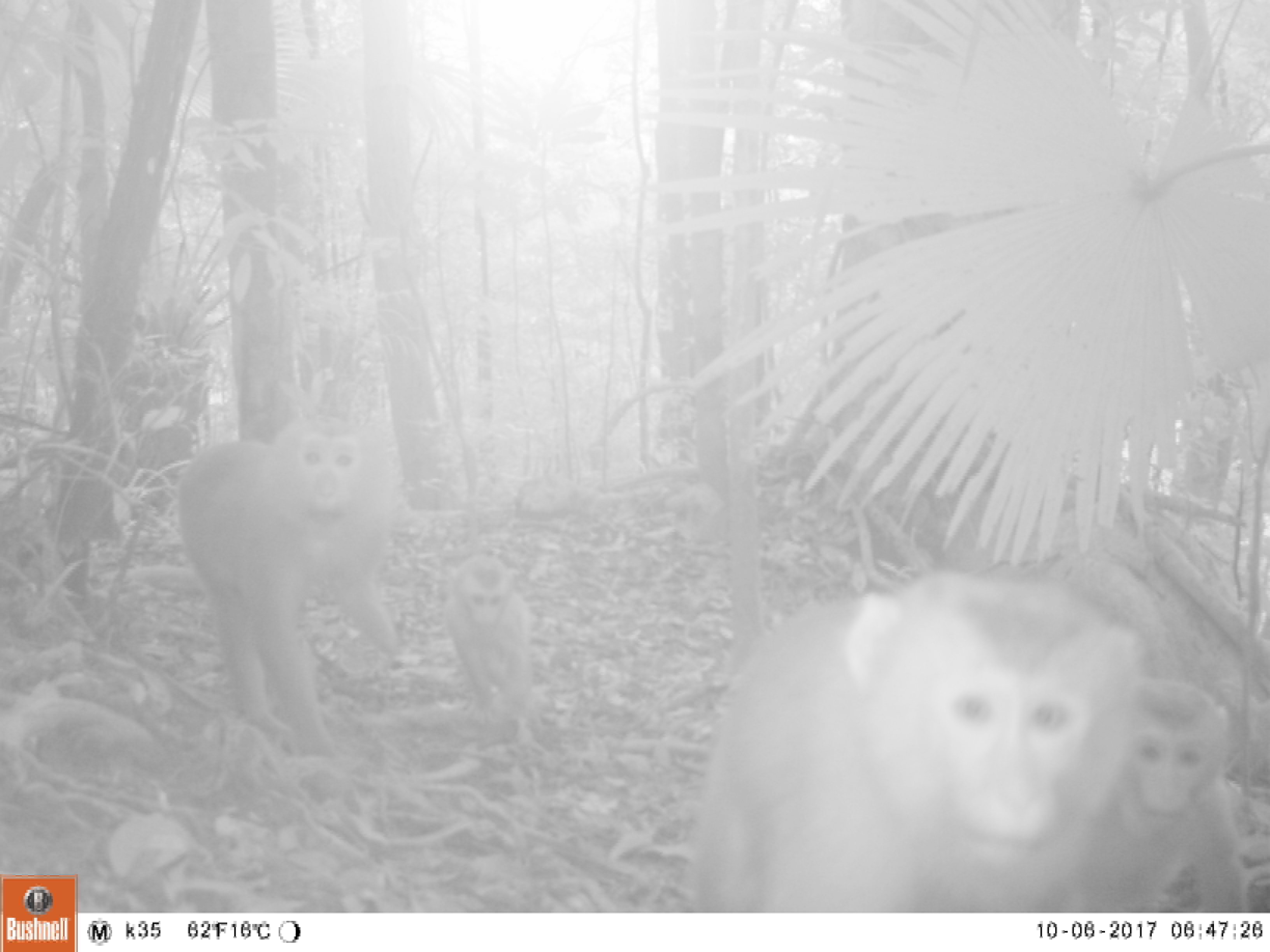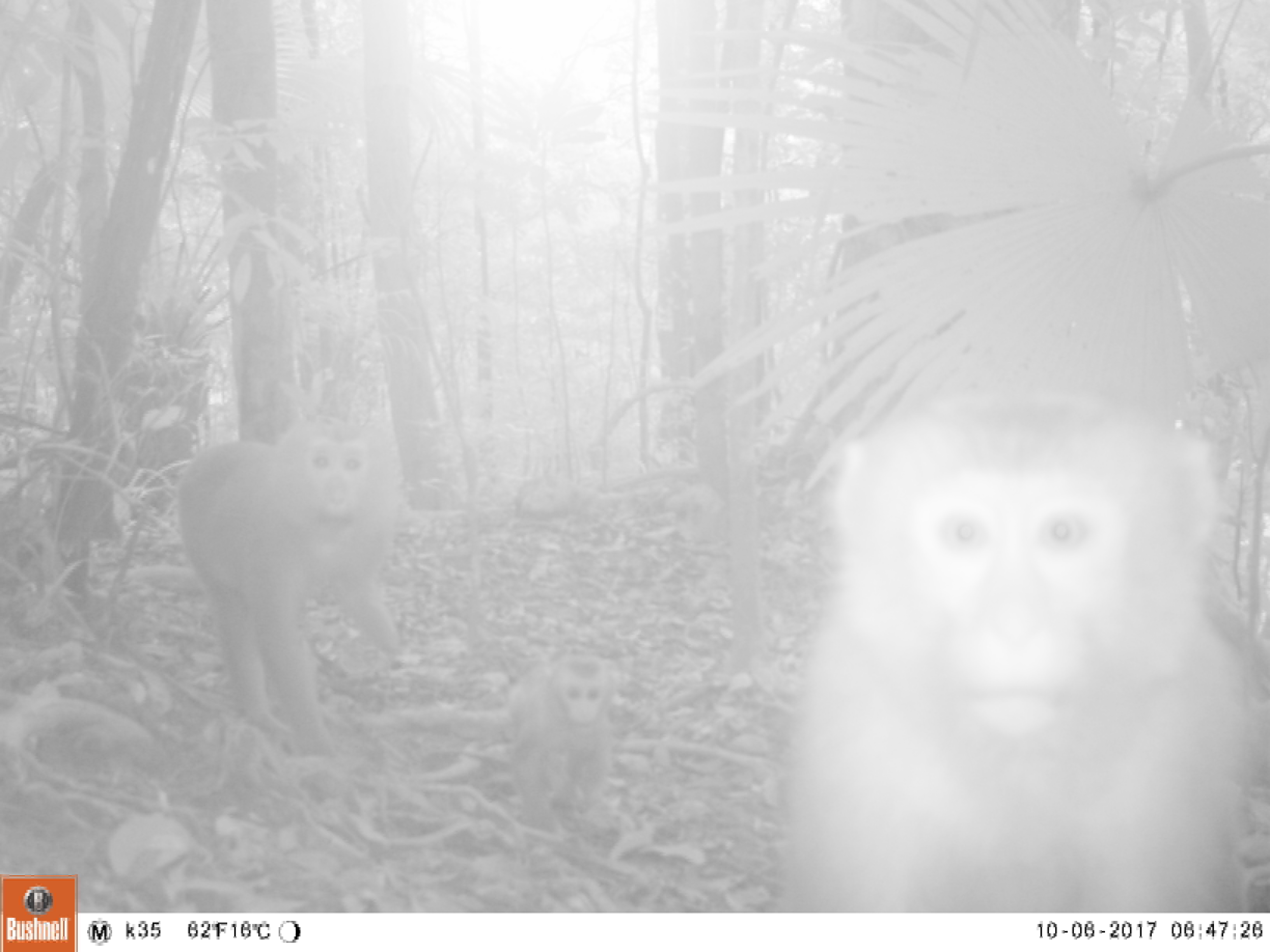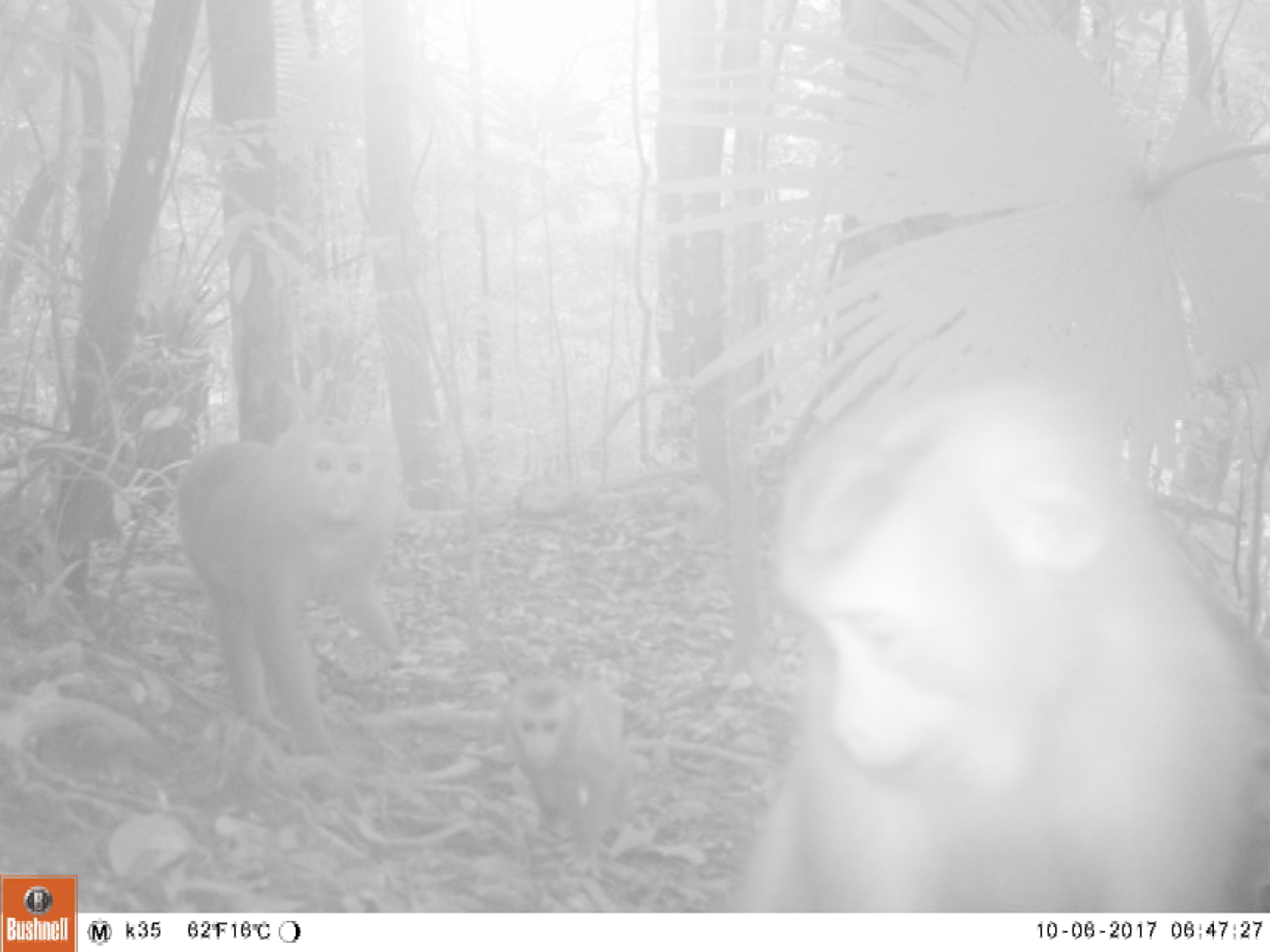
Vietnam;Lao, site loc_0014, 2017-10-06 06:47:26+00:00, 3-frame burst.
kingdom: Animalia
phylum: Chordata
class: Mammalia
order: Primates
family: Cercopithecidae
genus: Macaca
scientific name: Macaca nemestrina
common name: pig-tailed macaque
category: pig tailed macaque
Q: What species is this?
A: Pig tailed macaque (pig-tailed macaque) (Macaca nemestrina).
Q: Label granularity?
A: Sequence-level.